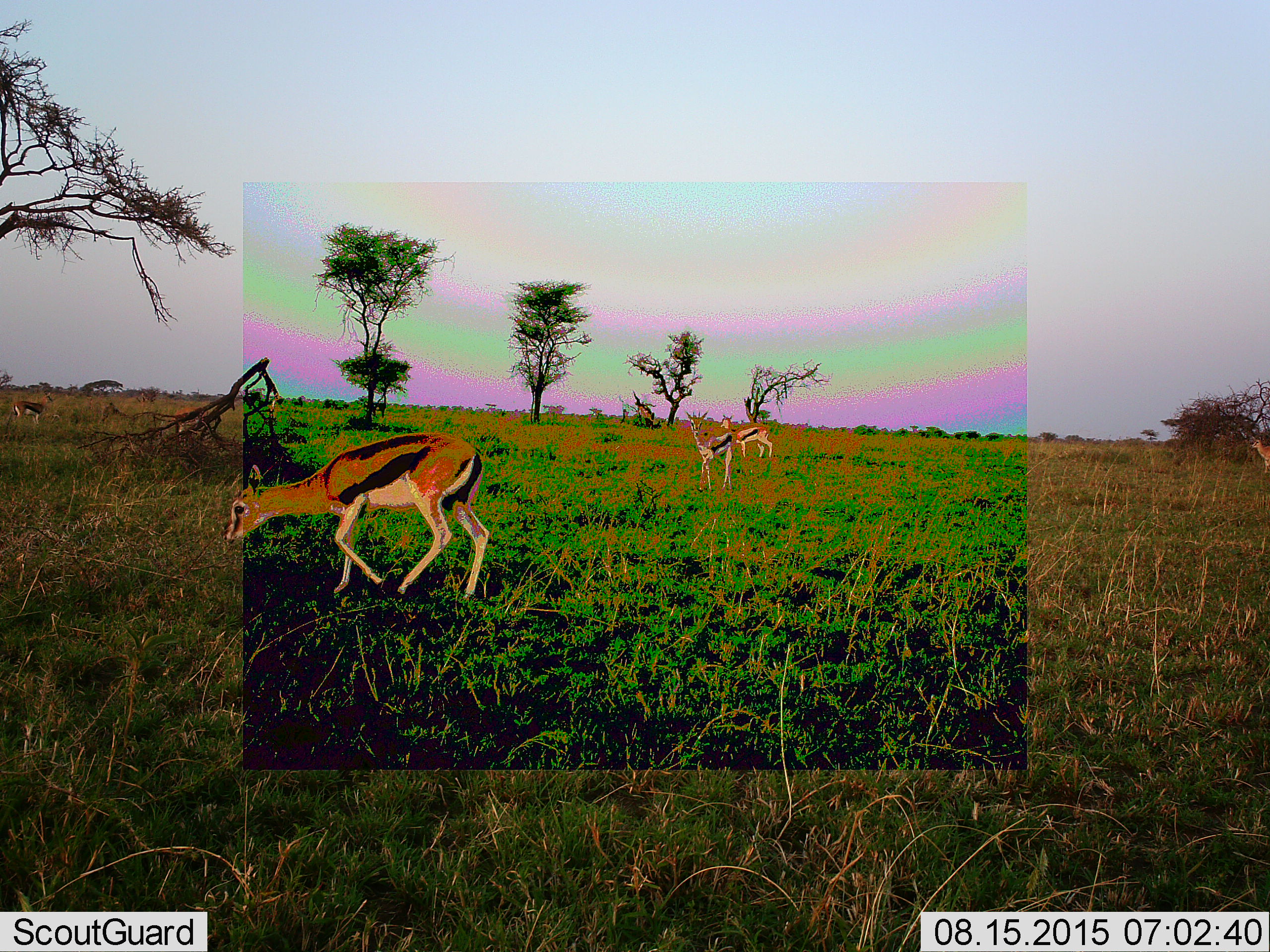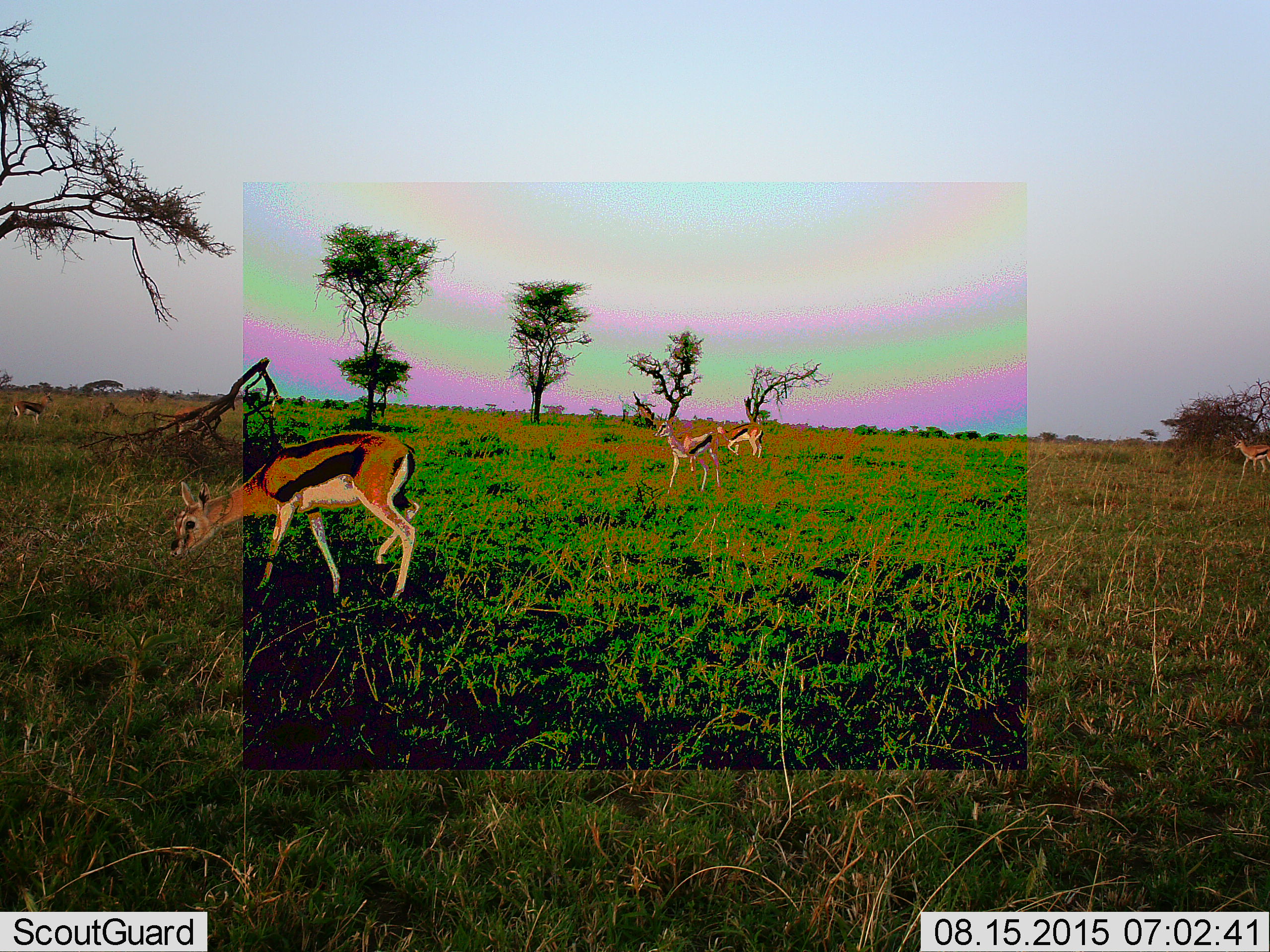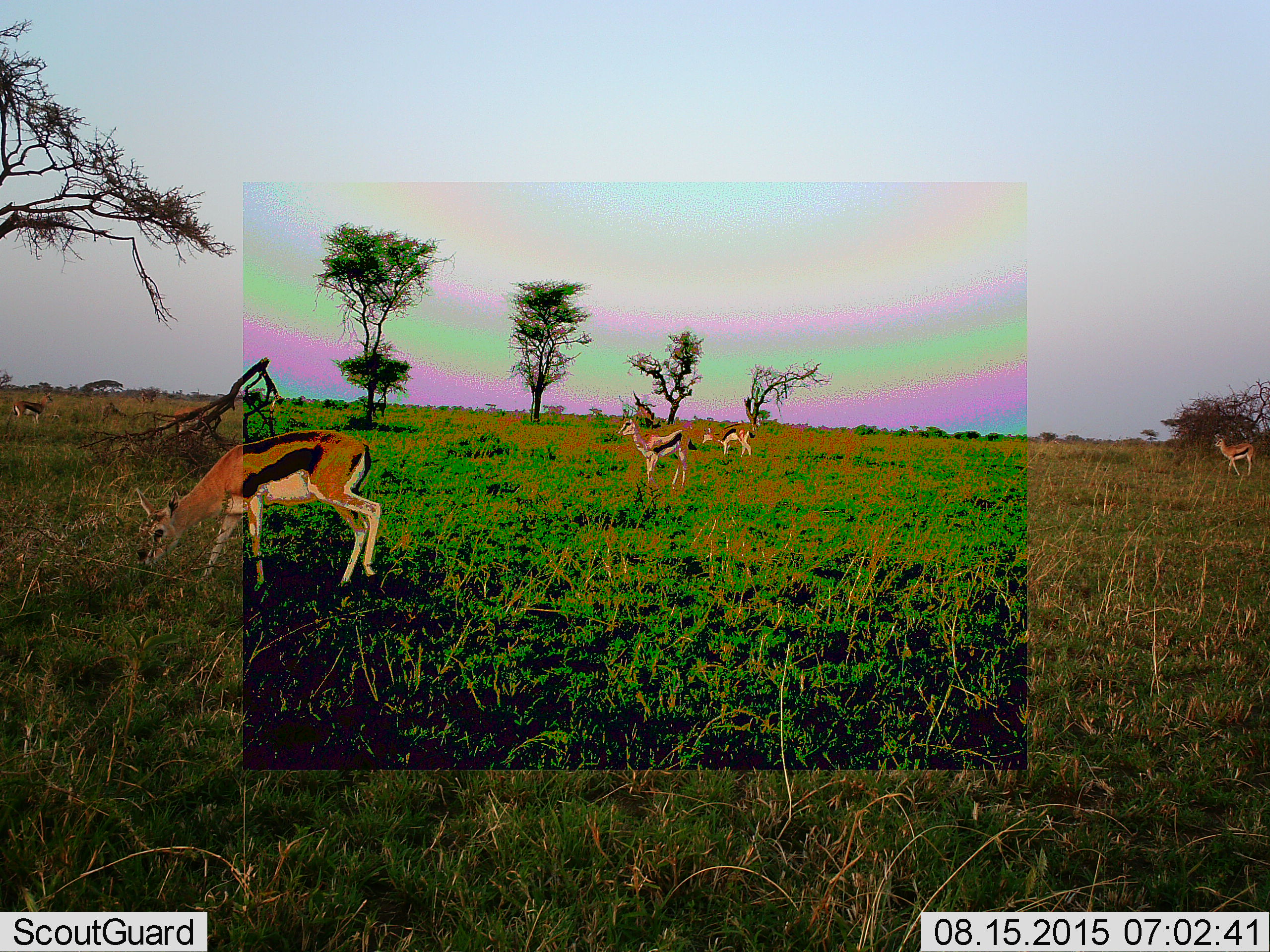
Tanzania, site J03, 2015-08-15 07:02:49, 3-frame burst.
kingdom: Animalia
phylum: Chordata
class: Mammalia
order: Artiodactyla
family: Bovidae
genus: Eudorcas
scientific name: Eudorcas thomsonii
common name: thomson's gazelle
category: gazellethomsons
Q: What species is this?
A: Gazellethomsons (thomson's gazelle) (Eudorcas thomsonii).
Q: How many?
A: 5.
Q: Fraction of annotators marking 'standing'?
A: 80%.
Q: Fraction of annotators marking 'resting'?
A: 0%.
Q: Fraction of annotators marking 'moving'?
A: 80%.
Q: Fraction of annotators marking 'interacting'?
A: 0%.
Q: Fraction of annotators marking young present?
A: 10%.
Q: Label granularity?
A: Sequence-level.